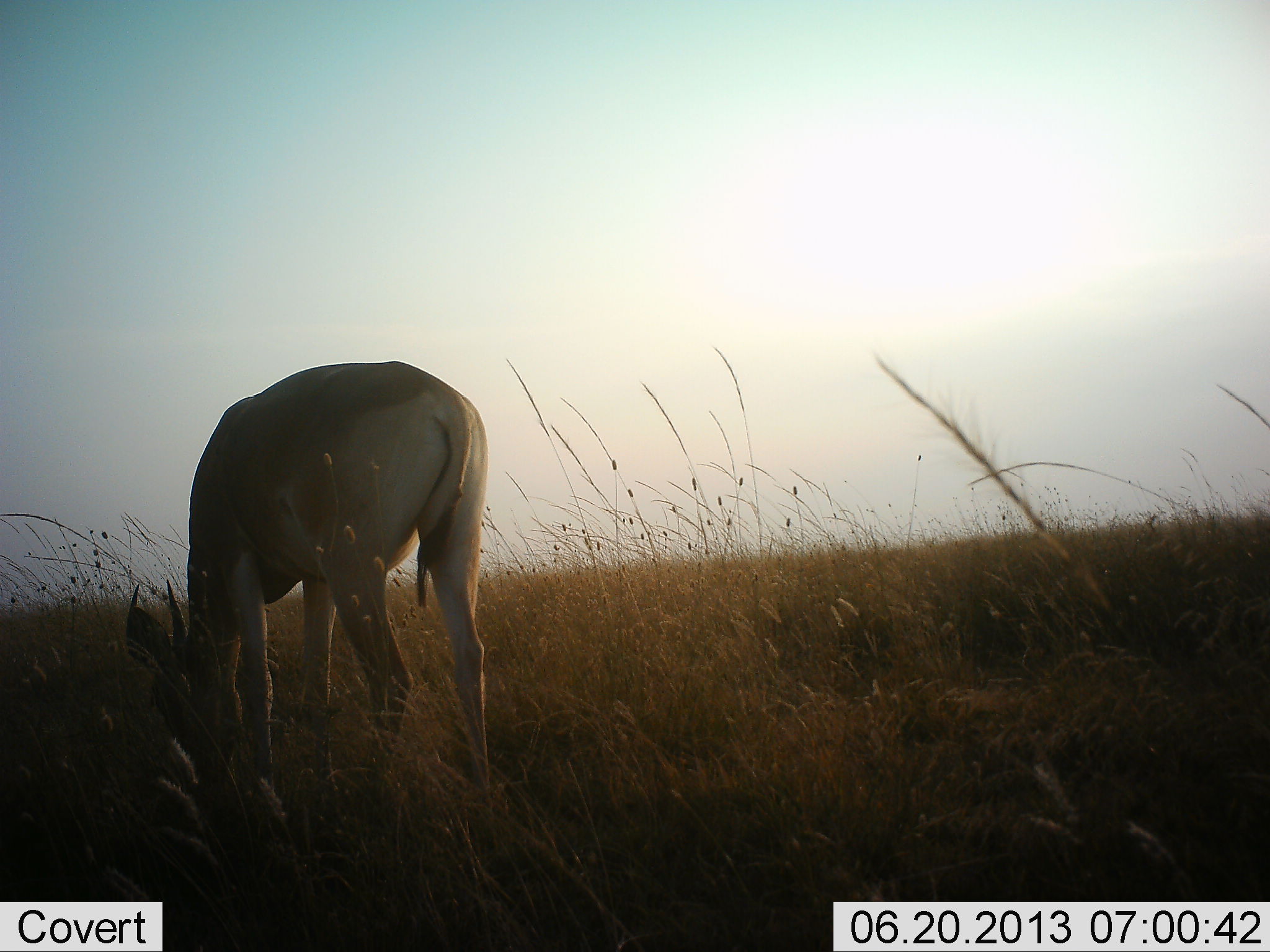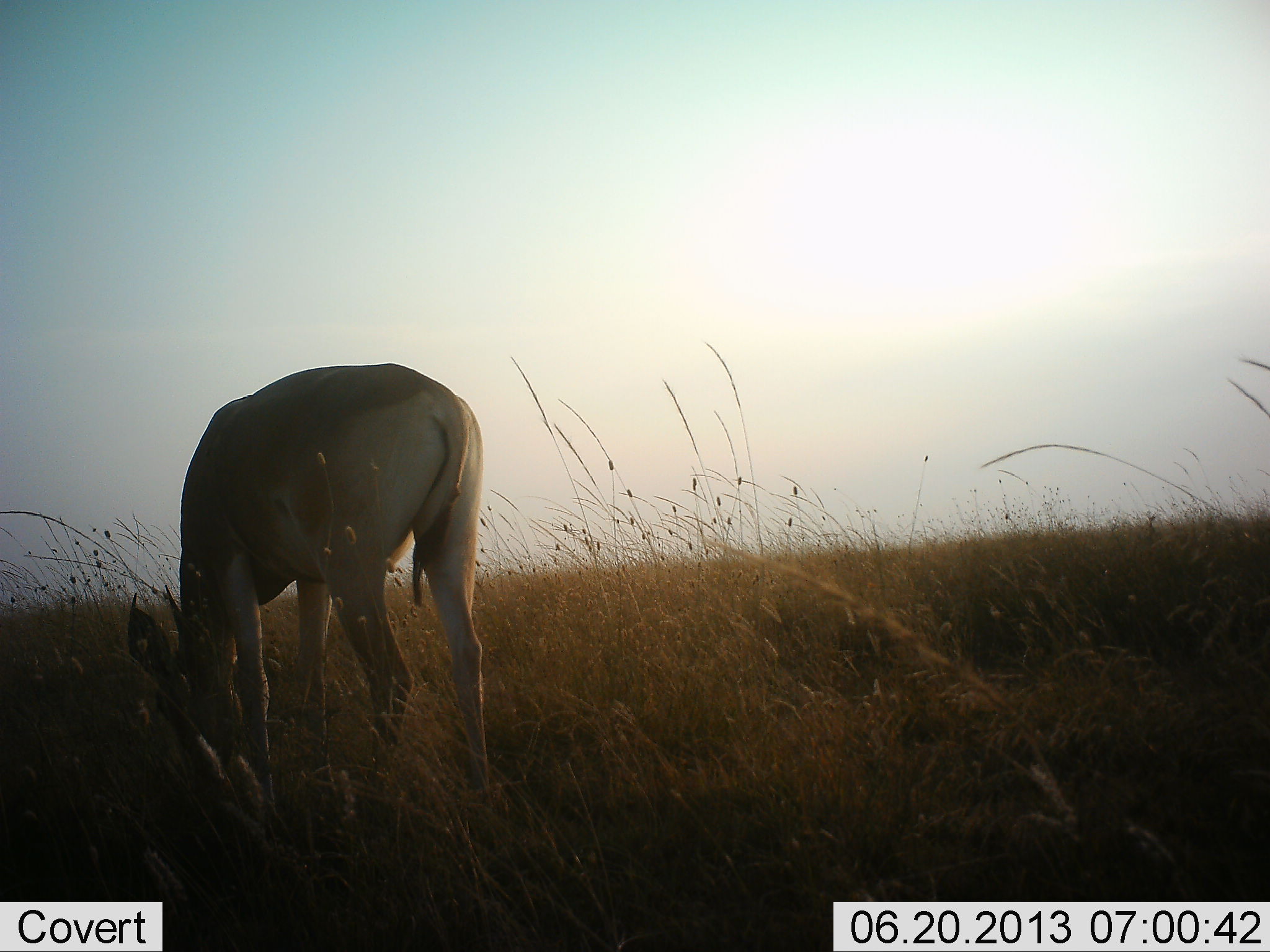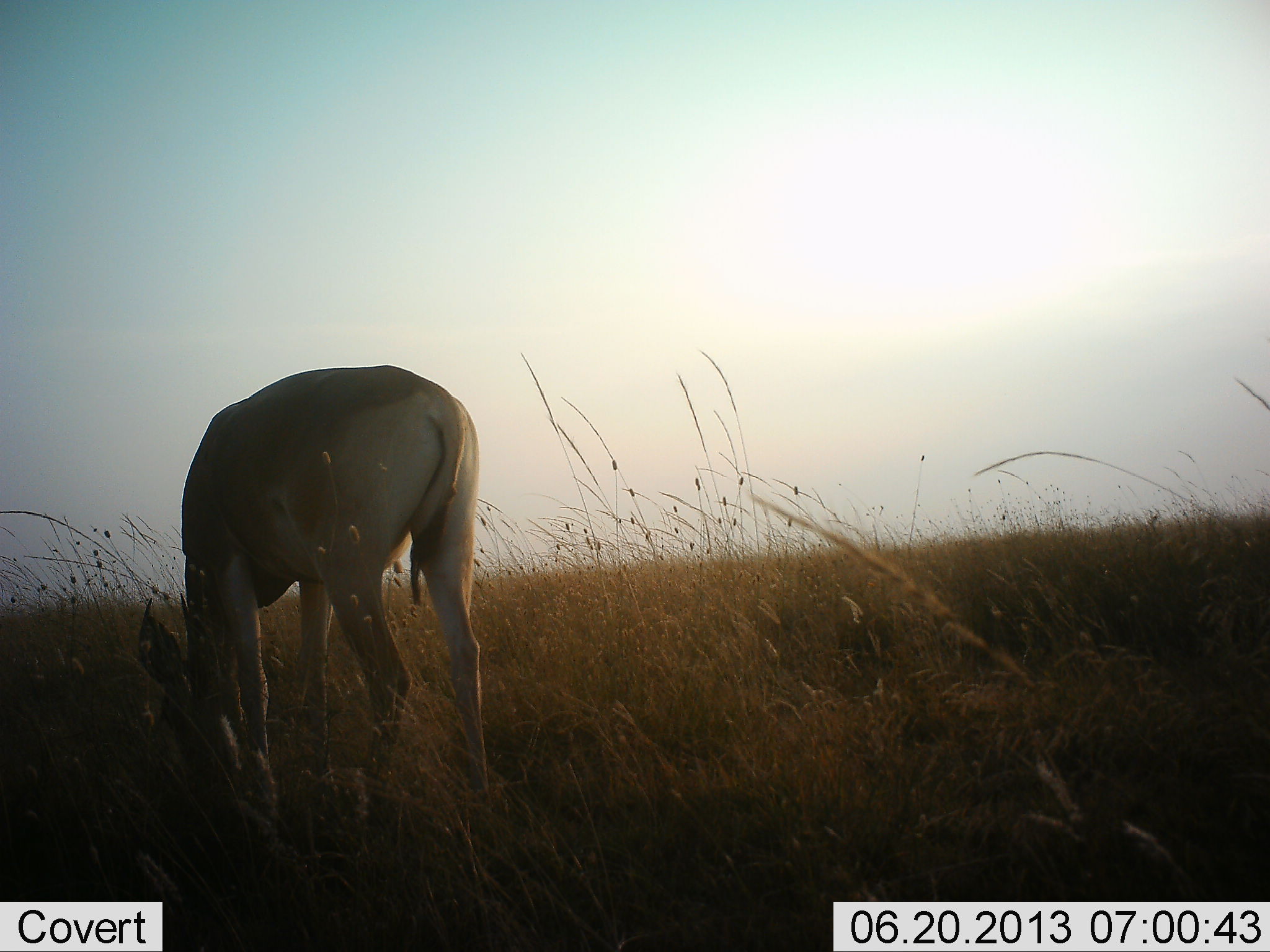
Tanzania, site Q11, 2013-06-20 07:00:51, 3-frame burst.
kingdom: Animalia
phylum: Chordata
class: Mammalia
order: Artiodactyla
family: Bovidae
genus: Alcelaphus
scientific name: Alcelaphus buselaphus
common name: hartebeest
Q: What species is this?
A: Hartebeest (Alcelaphus buselaphus).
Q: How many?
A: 1.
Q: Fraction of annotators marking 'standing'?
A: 29%.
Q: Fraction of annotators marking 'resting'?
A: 0%.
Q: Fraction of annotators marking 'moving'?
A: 0%.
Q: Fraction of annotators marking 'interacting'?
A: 0%.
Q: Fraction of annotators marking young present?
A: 0%.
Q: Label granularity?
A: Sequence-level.